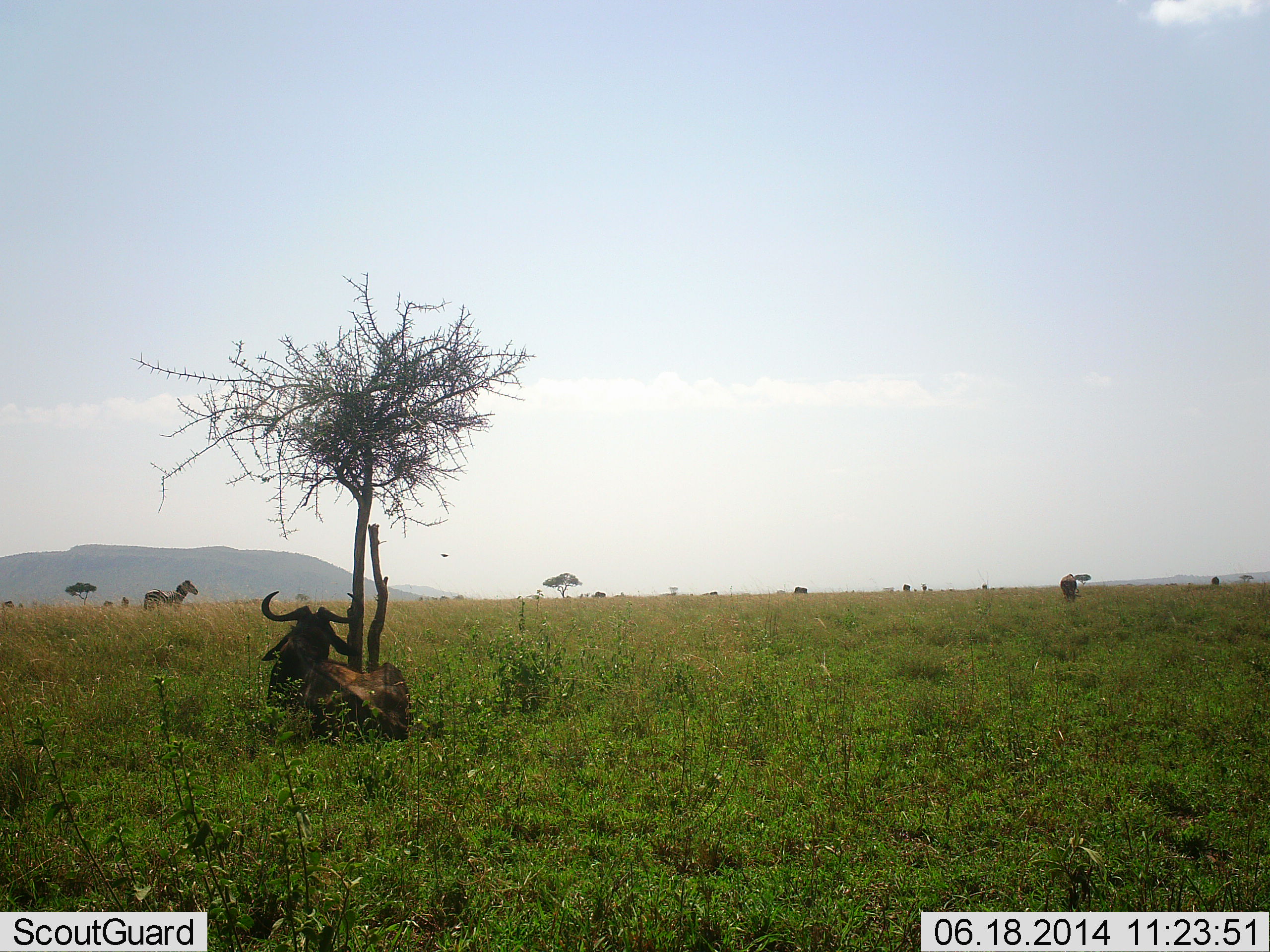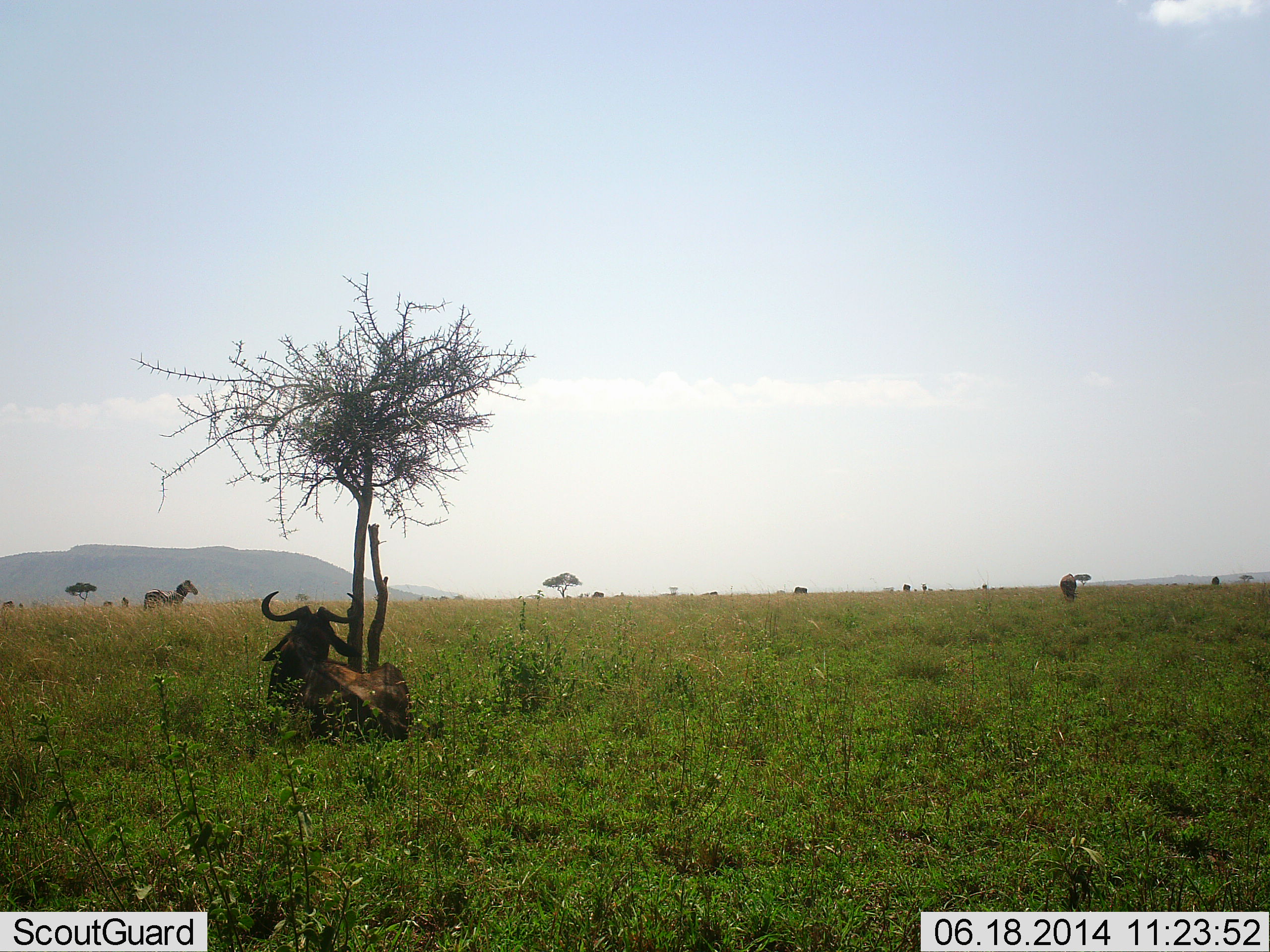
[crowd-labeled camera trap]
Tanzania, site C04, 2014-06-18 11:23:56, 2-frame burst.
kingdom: Animalia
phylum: Chordata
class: Mammalia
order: Artiodactyla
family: Bovidae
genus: Connochaetes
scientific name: Connochaetes taurinus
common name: blue wildebeest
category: wildebeest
Wildebeest (blue wildebeest) (Connochaetes taurinus), count 1. Behavior (volunteer vote fractions): standing 12%, resting 100%, moving 0%, interacting 0%. Young present (vote fraction): 0%. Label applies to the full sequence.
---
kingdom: Animalia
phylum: Chordata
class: Mammalia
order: Perissodactyla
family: Equidae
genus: Equus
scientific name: Equus quagga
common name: plains zebra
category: zebra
Zebra (plains zebra) (Equus quagga), count 1. Behavior (volunteer vote fractions): standing 86%, resting 0%, moving 7%, interacting 0%. Young present (vote fraction): 0%. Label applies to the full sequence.